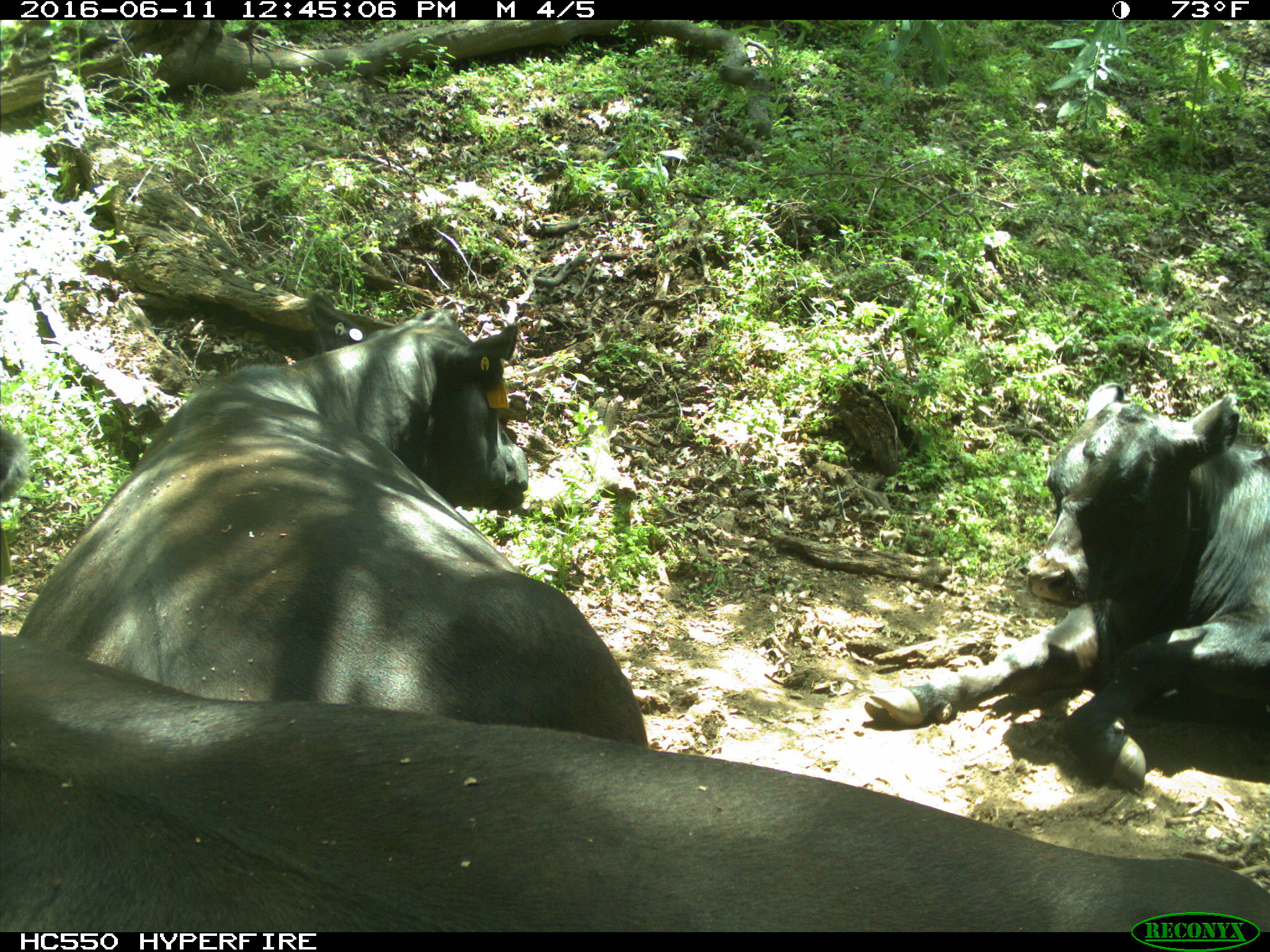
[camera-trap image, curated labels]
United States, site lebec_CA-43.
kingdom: Animalia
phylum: Chordata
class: Mammalia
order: Artiodactyla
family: Bovidae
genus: Bos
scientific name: Bos taurus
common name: domestic cow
Bos taurus (domestic cow).